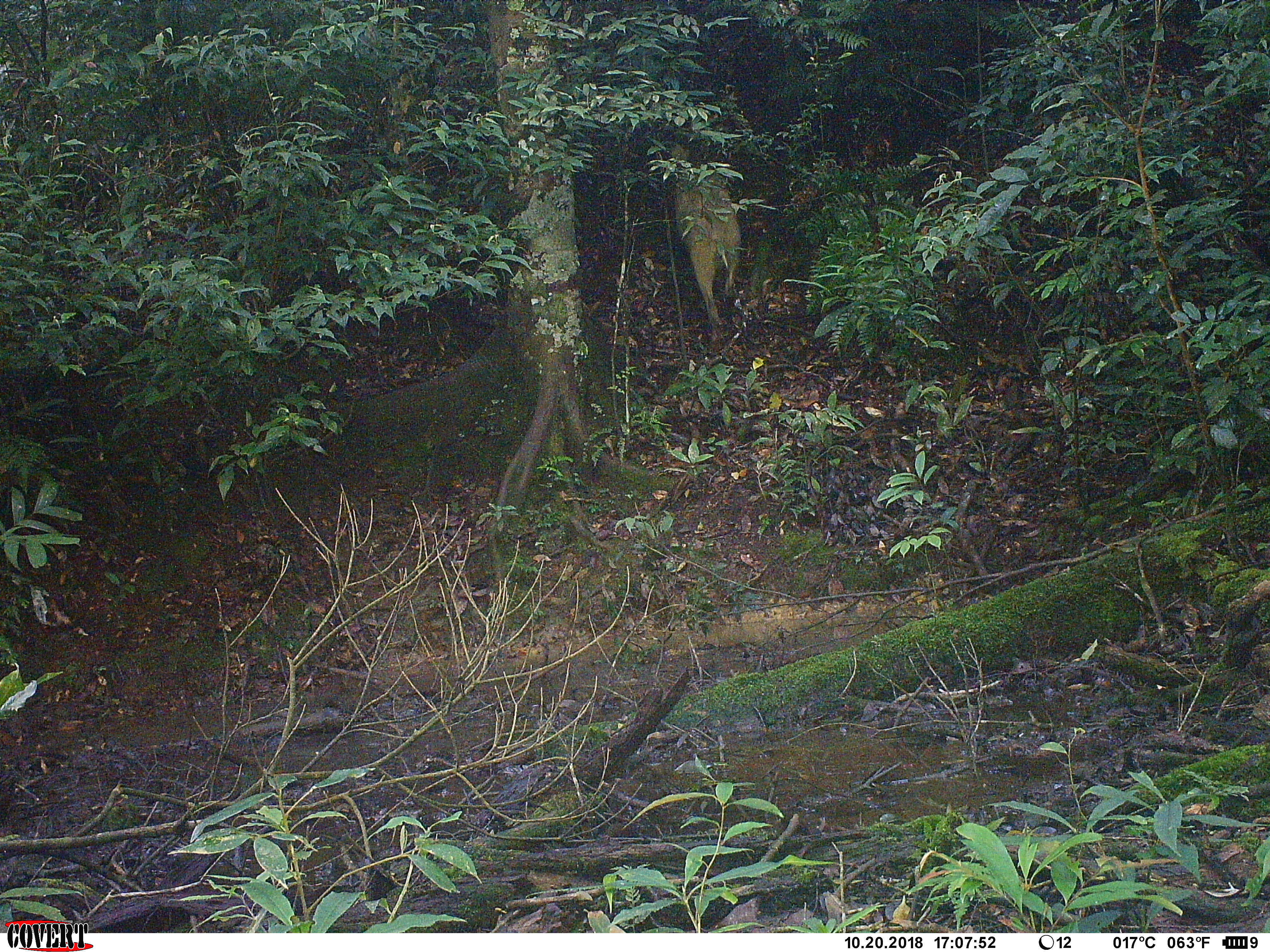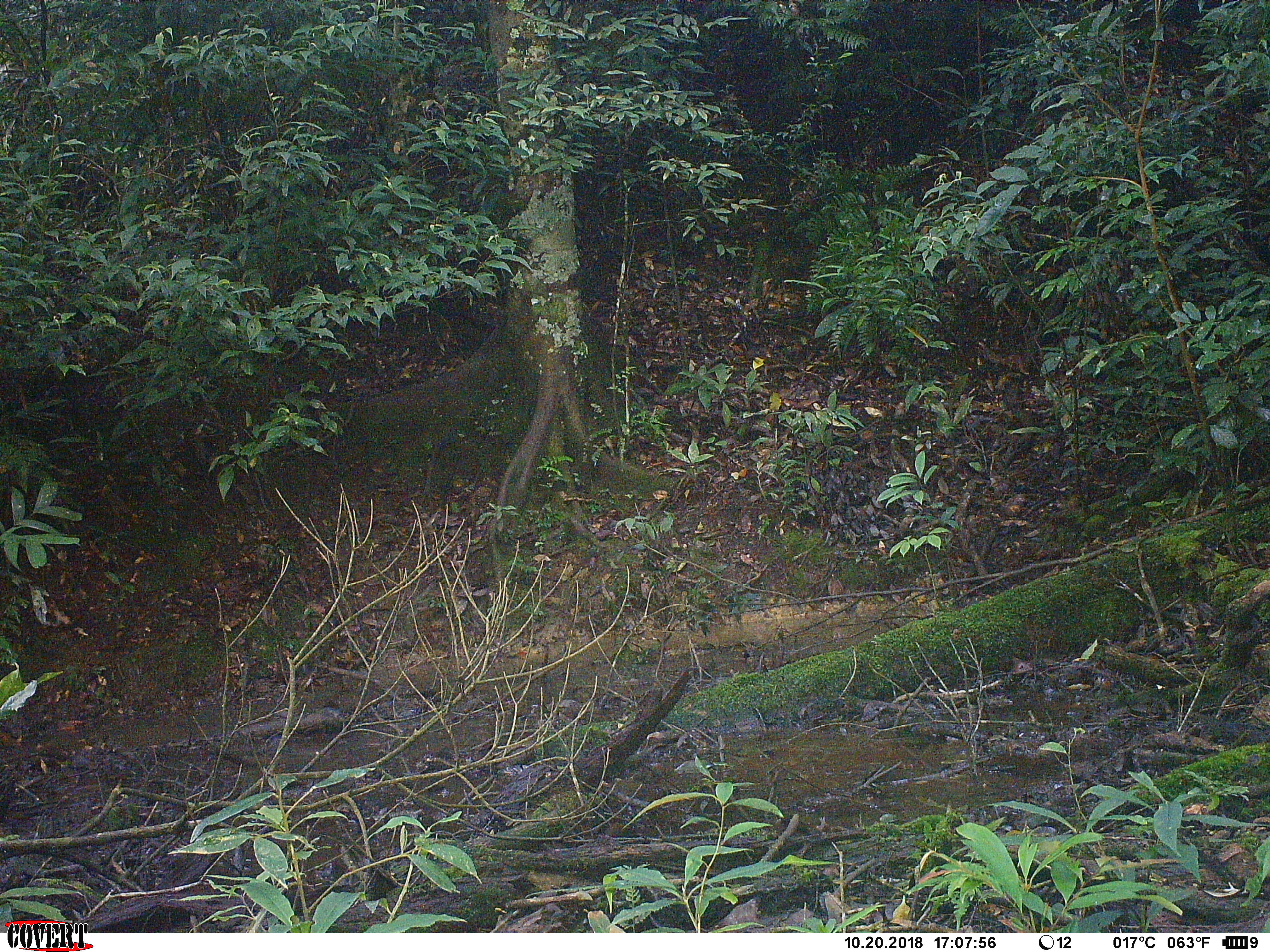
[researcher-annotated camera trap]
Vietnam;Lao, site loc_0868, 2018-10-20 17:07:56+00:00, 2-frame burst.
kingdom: Animalia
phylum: Chordata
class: Mammalia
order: Artiodactyla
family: Suidae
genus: Sus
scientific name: Sus scrofa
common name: eurasian wild pig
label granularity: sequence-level